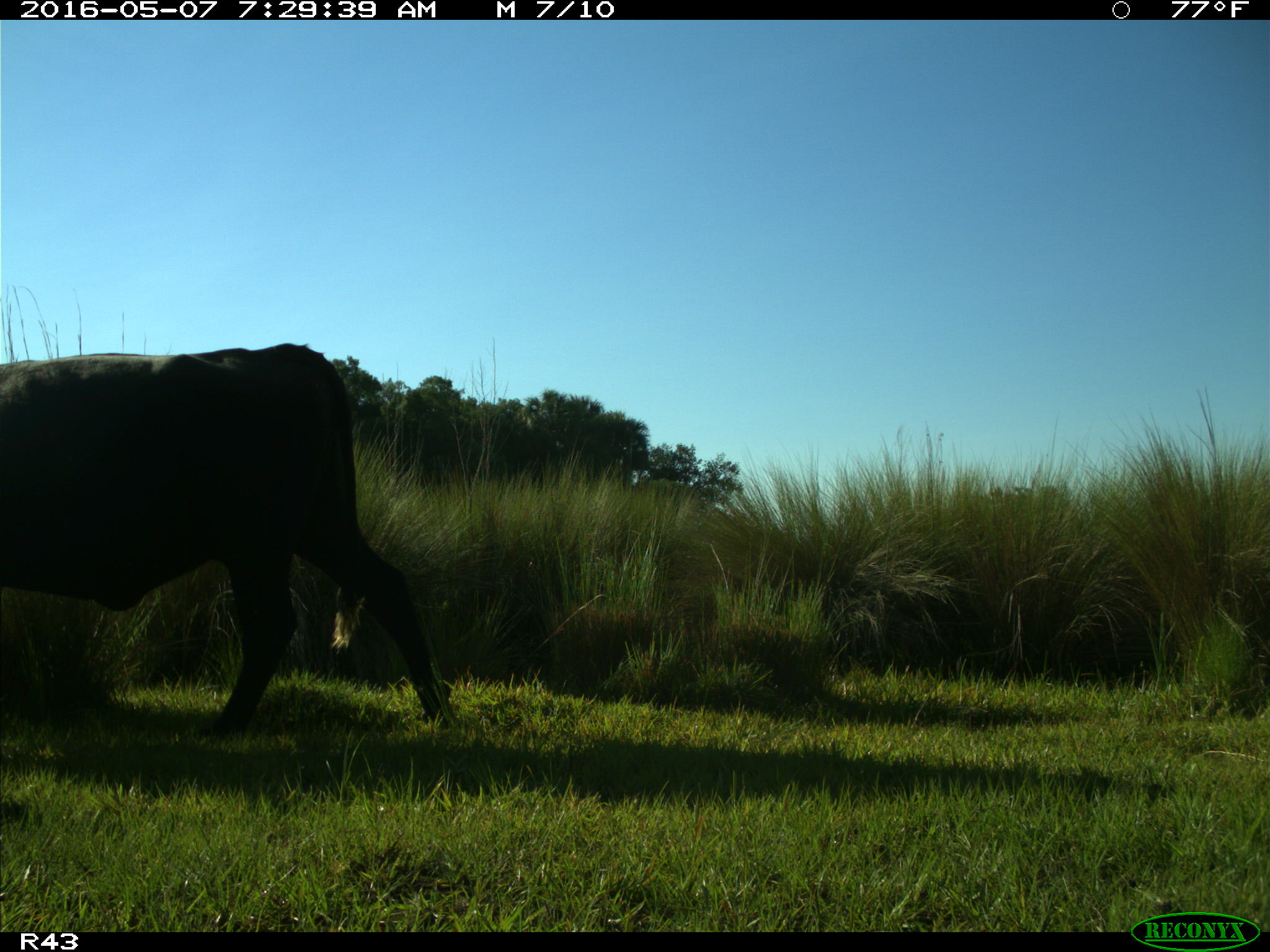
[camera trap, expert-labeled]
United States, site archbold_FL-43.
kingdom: Animalia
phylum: Chordata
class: Mammalia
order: Artiodactyla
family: Bovidae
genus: Bos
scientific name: Bos taurus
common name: domestic cow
Bos taurus (domestic cow).